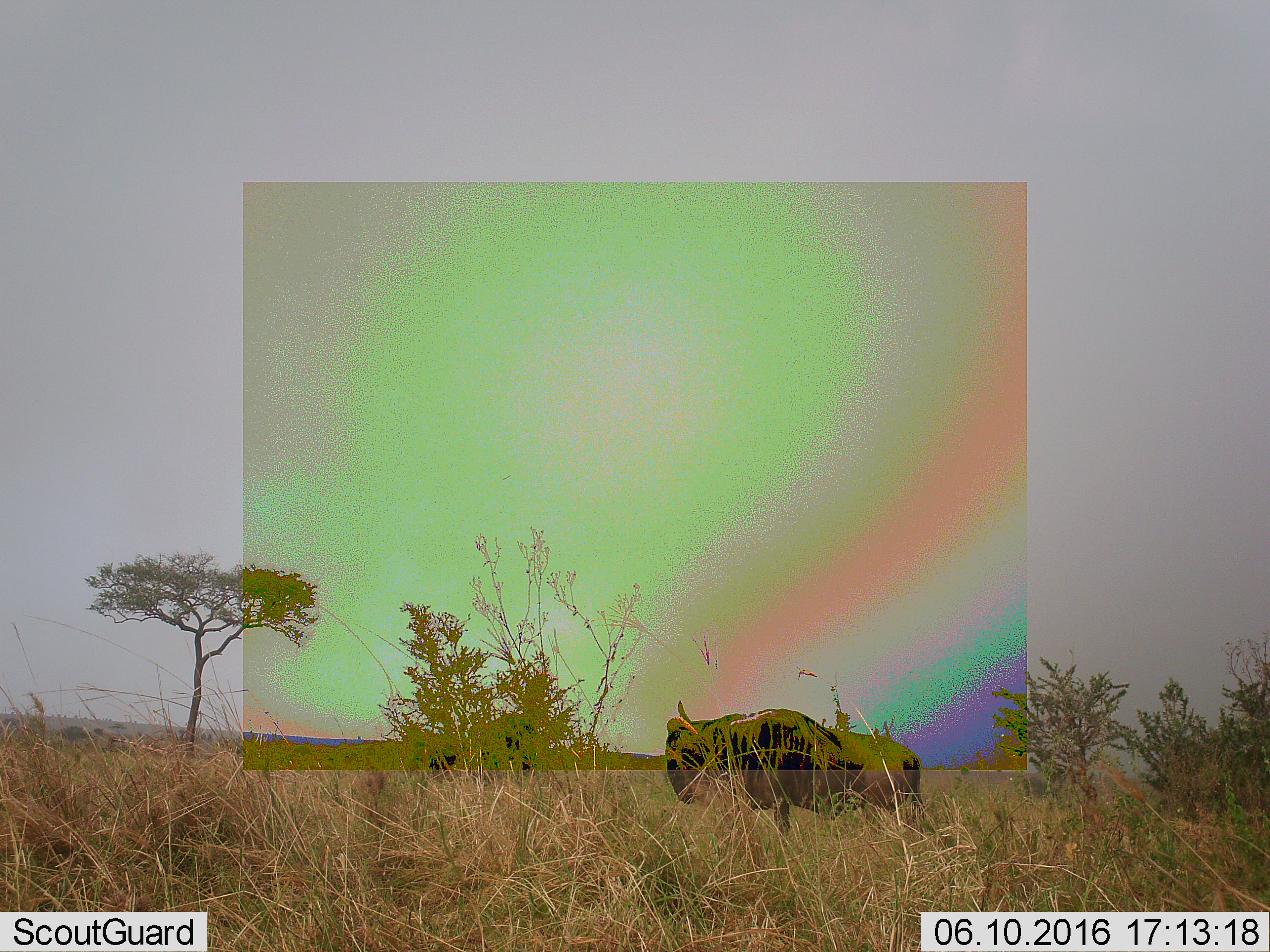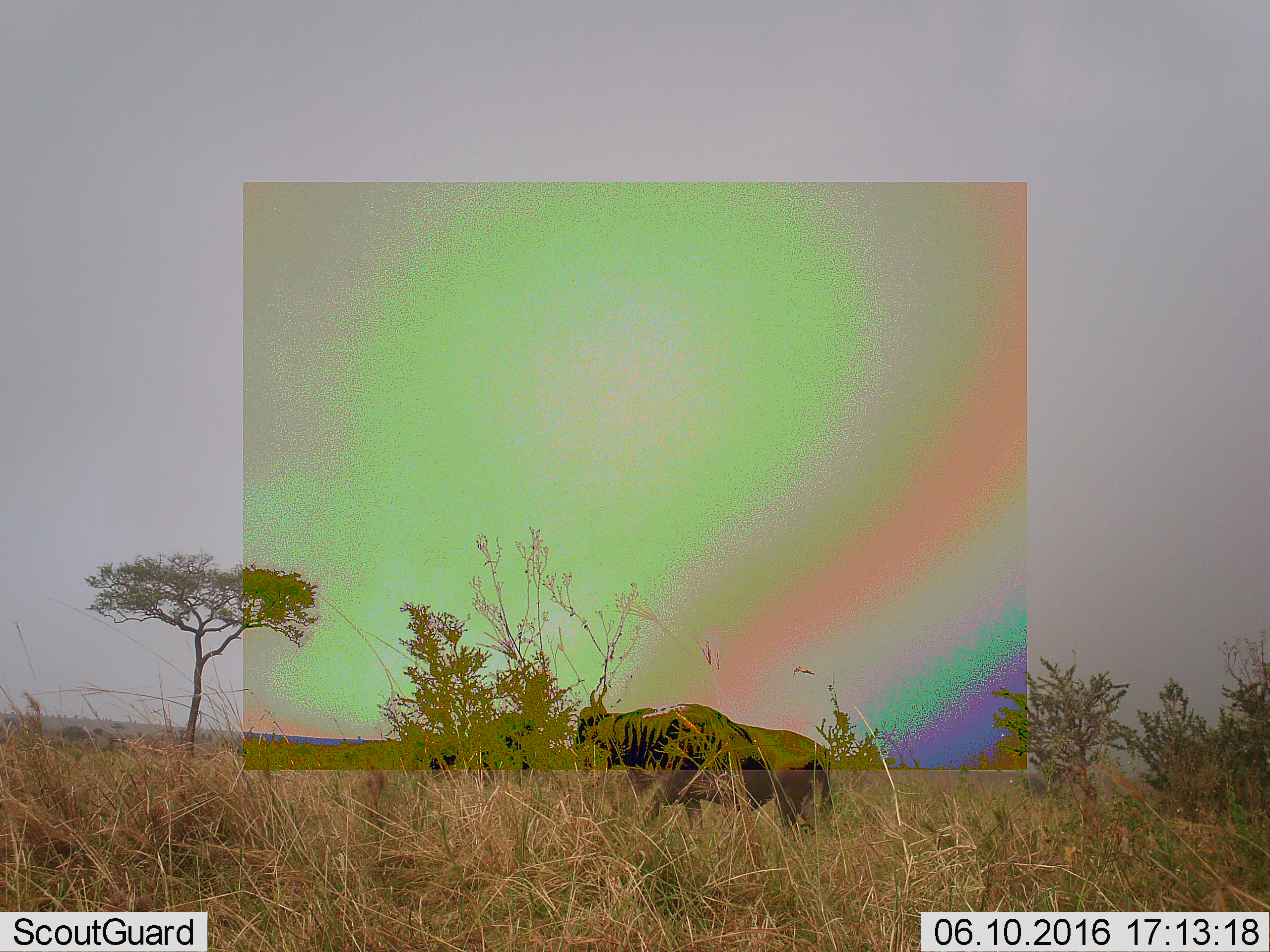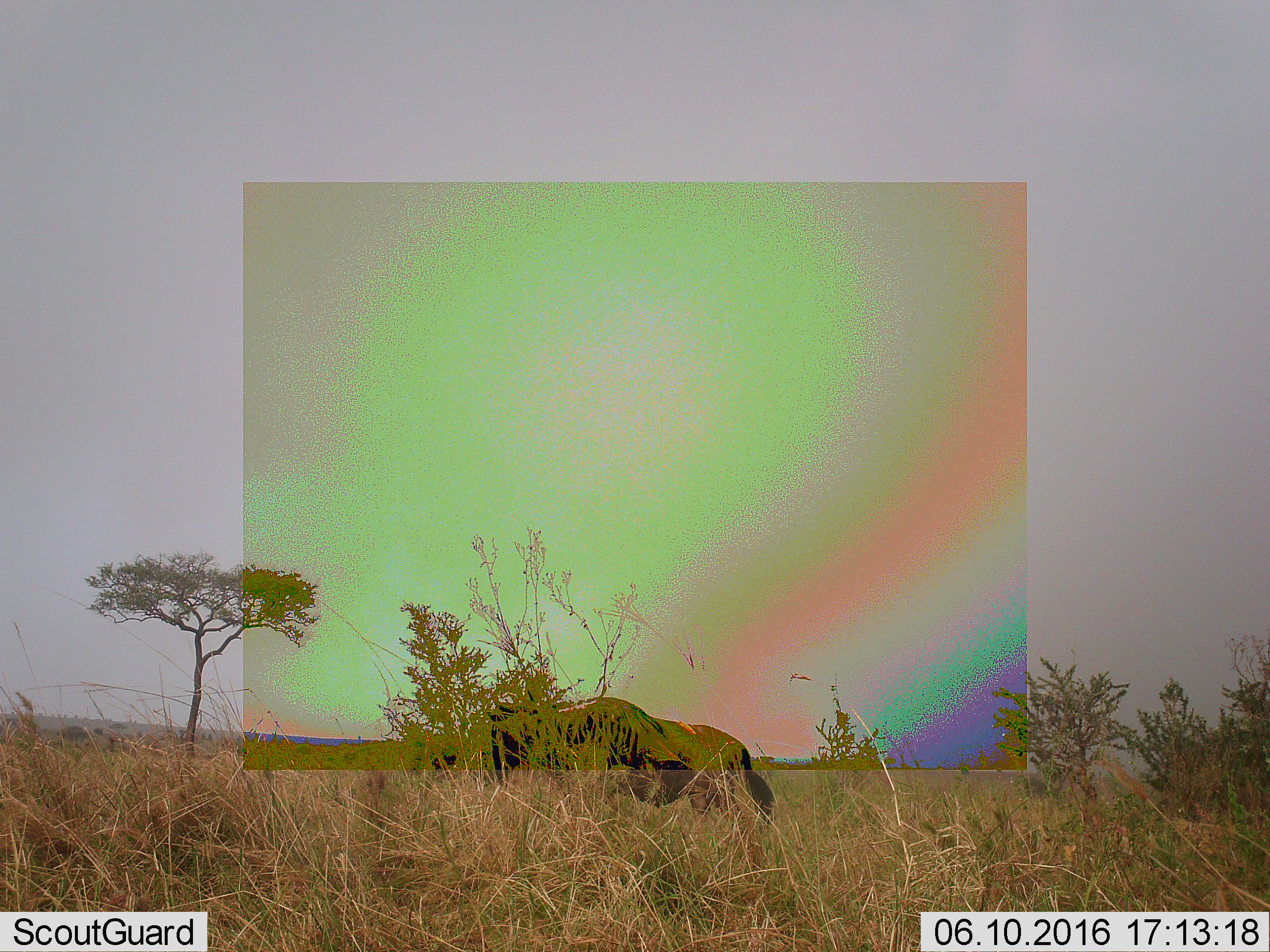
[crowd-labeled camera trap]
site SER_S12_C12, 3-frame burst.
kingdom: Animalia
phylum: Chordata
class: Mammalia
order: Artiodactyla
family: Bovidae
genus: Connochaetes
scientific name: Connochaetes taurinus taurinus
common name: blue wildebeest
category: wildebeestblue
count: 1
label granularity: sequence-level